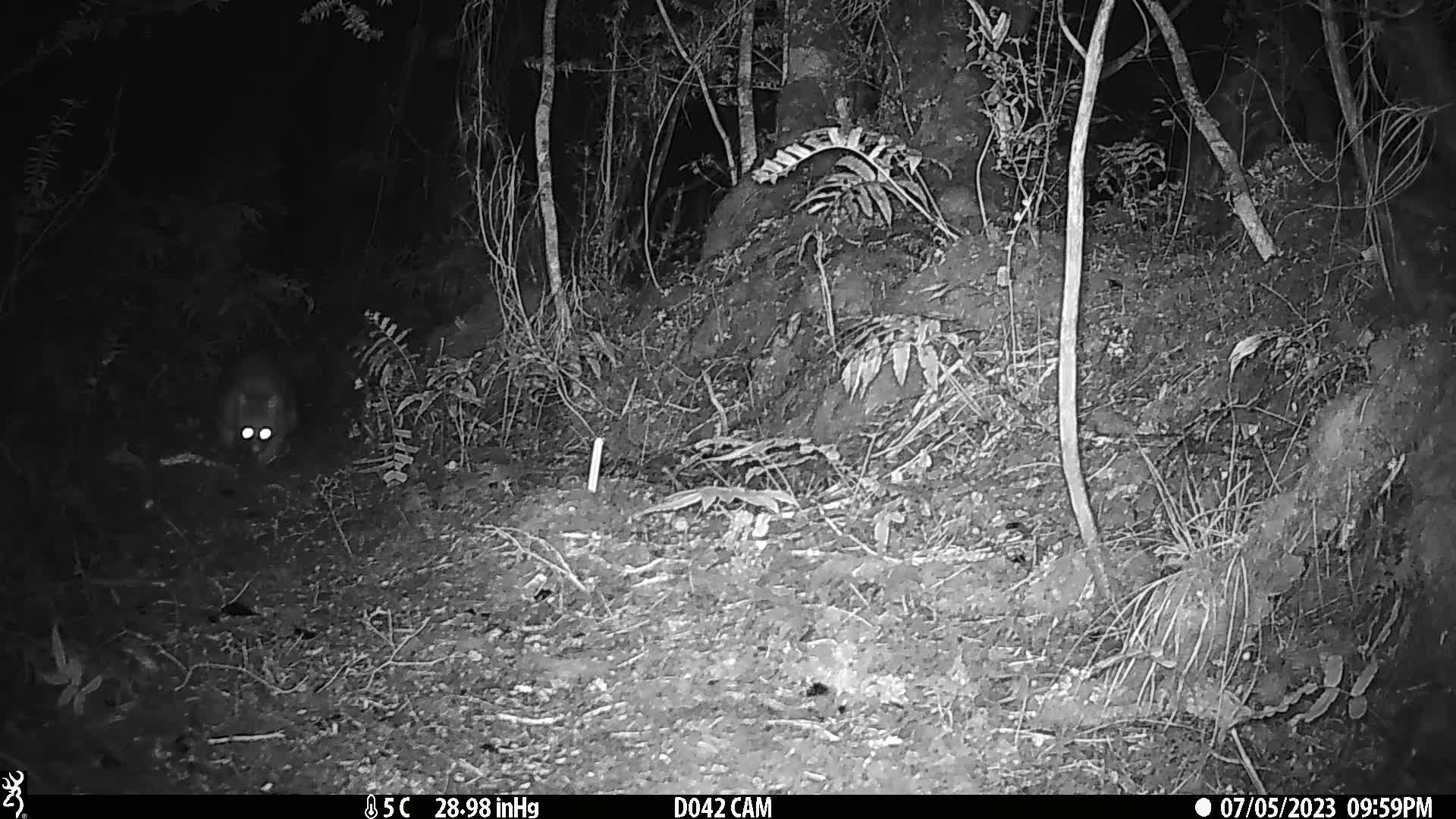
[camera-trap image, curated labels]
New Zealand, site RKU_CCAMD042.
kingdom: Animalia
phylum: Chordata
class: Mammalia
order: Diprotodontia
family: Phalangeridae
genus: Trichosurus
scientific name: Trichosurus vulpecula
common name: common brushtail possum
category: possum